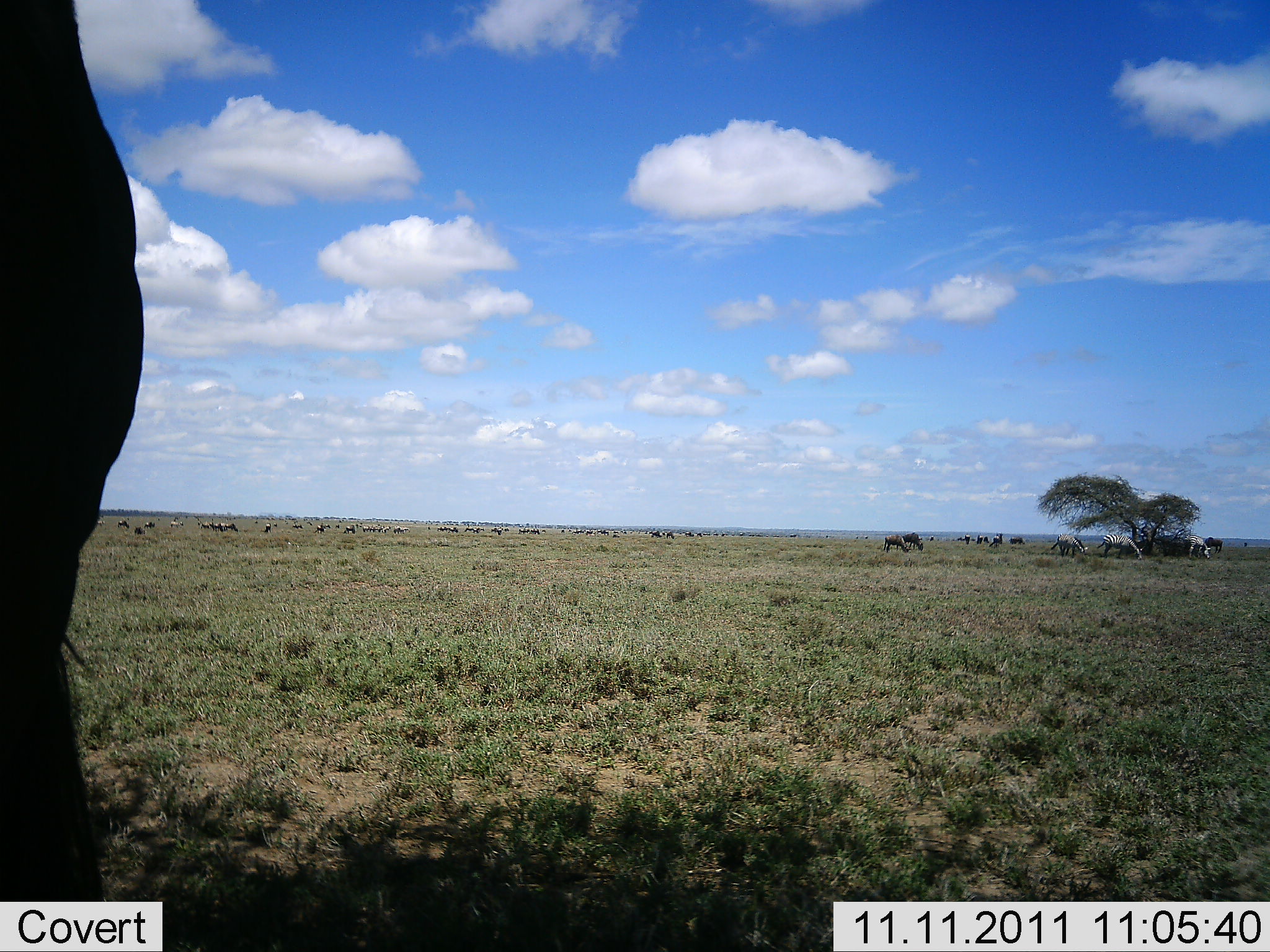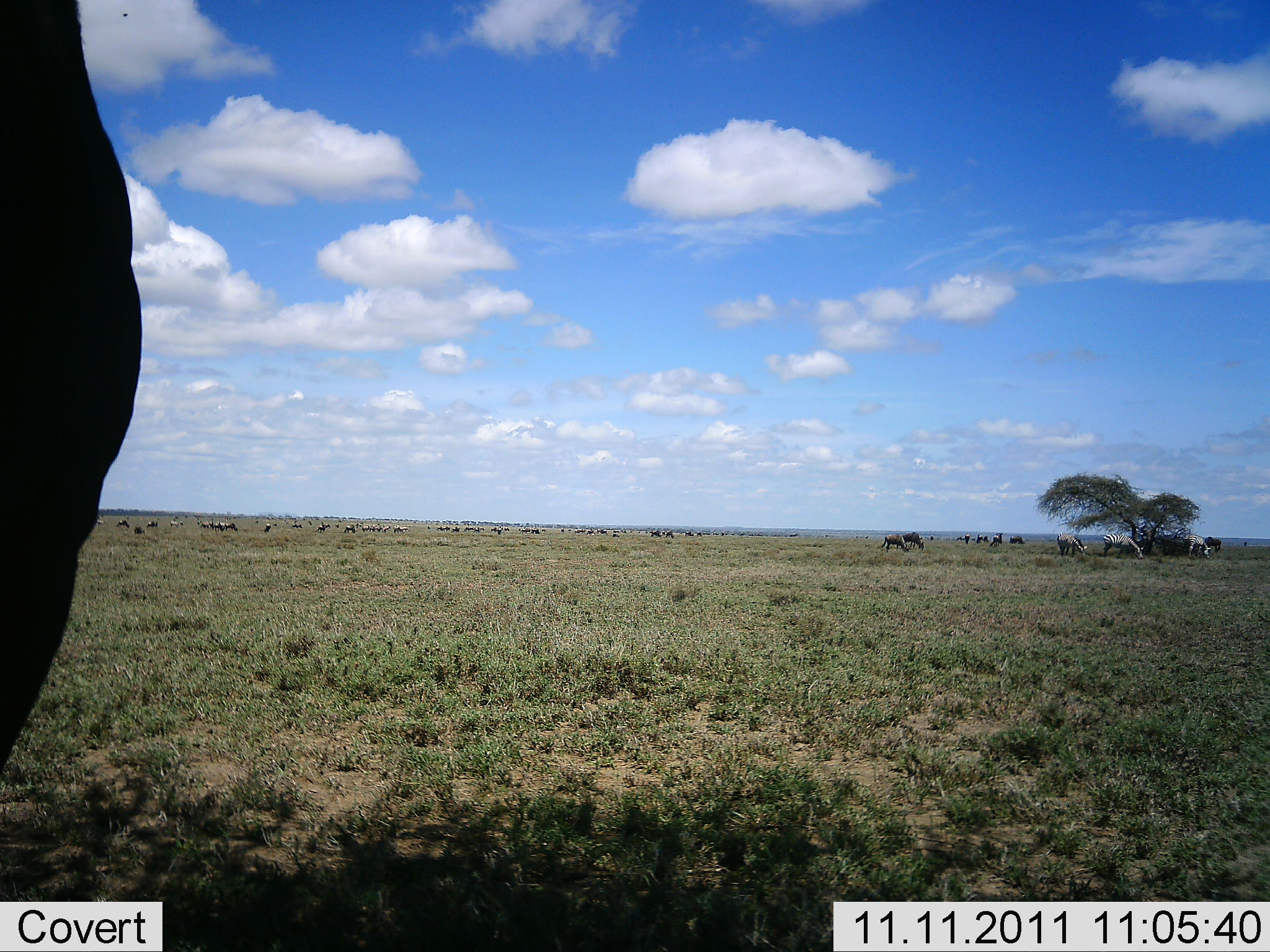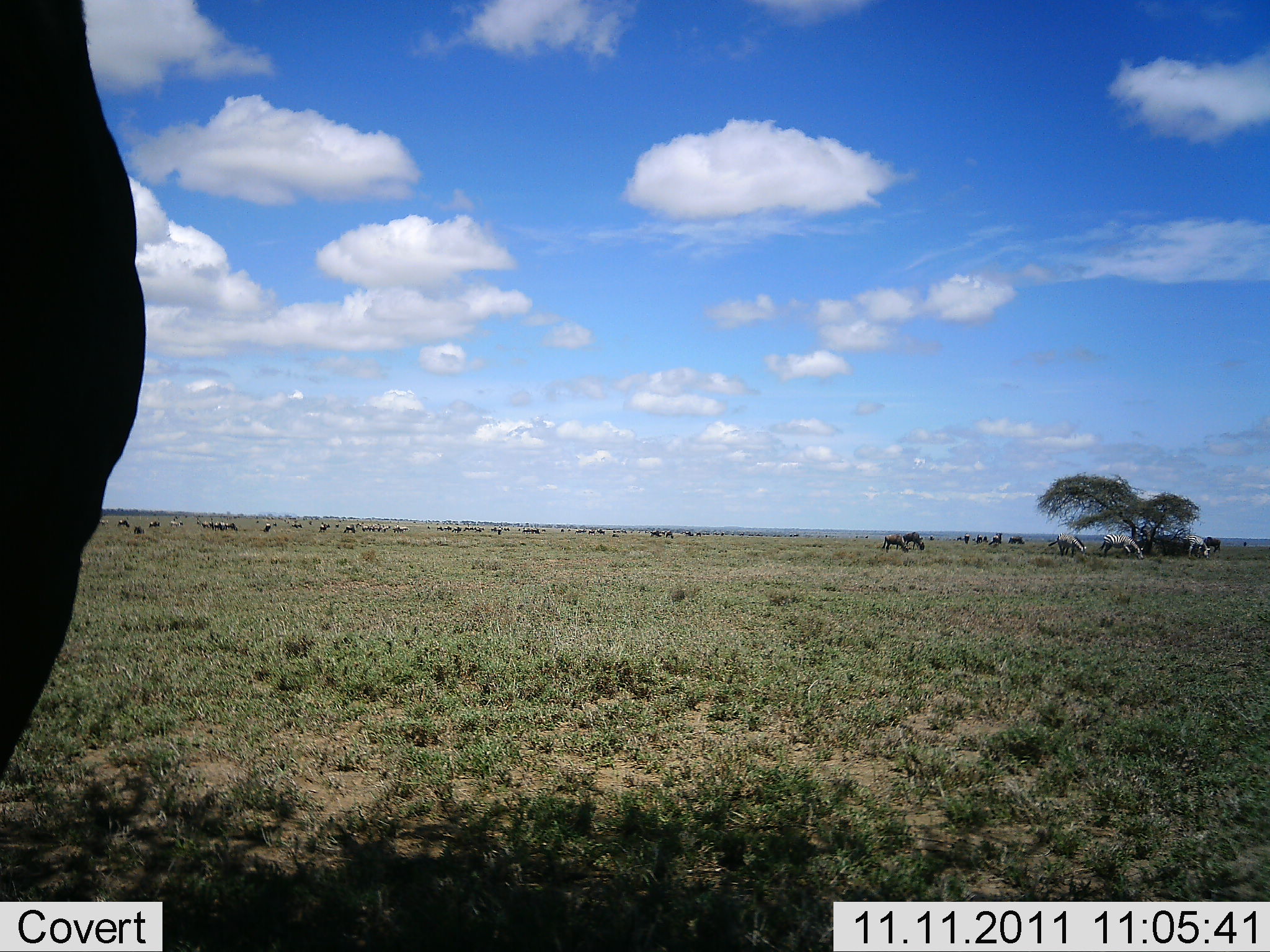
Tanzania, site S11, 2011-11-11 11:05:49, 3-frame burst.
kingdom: Animalia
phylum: Chordata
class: Mammalia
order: Artiodactyla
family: Bovidae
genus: Connochaetes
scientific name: Connochaetes taurinus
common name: blue wildebeest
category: wildebeest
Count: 11-50.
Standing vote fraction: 67%.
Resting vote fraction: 11%.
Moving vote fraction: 11%.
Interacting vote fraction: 11%.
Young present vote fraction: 0%.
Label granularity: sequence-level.